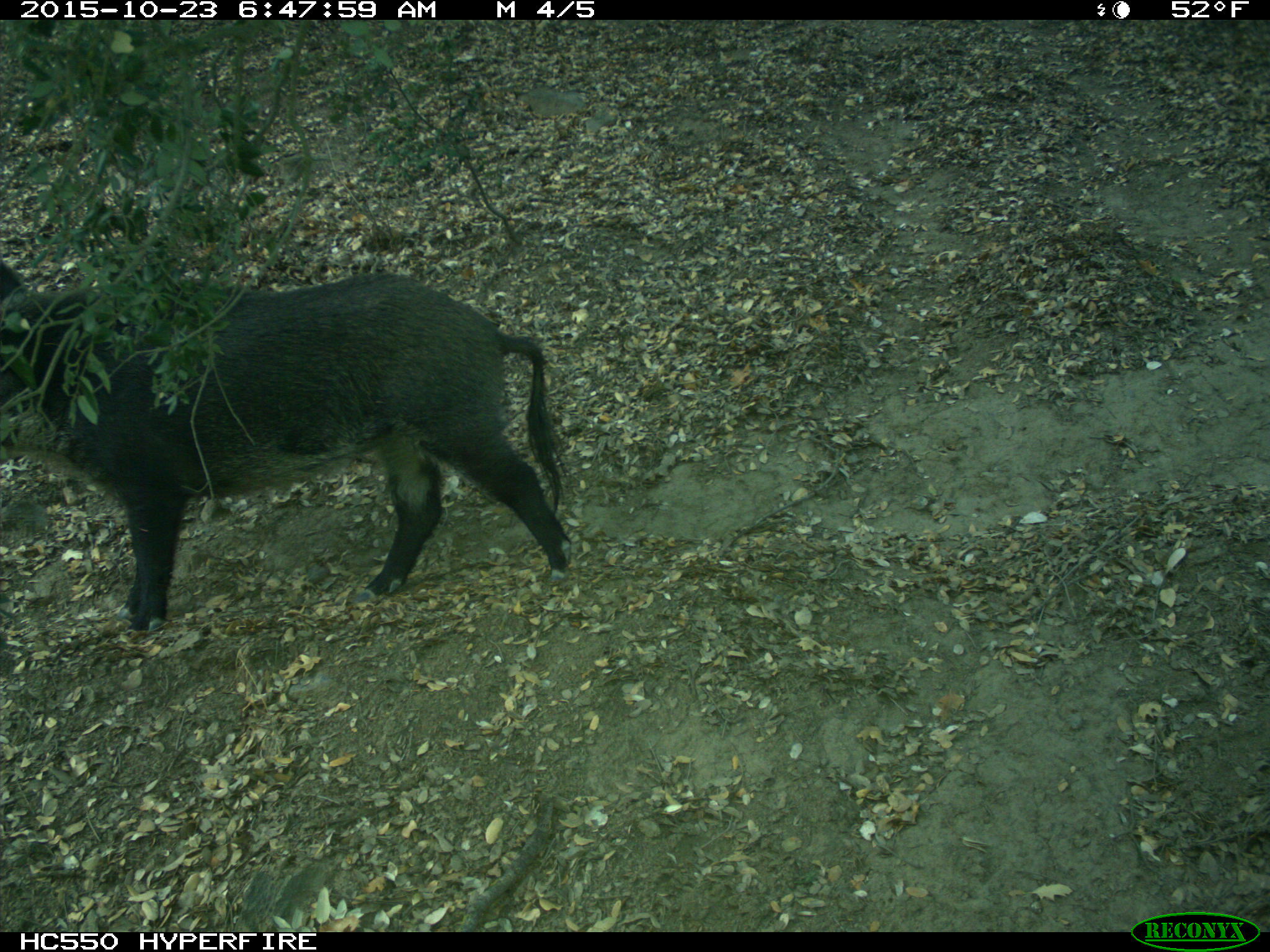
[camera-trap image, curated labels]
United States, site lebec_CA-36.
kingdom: Animalia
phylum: Chordata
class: Mammalia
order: Artiodactyla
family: Suidae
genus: Sus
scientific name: Sus scrofa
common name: wild boar